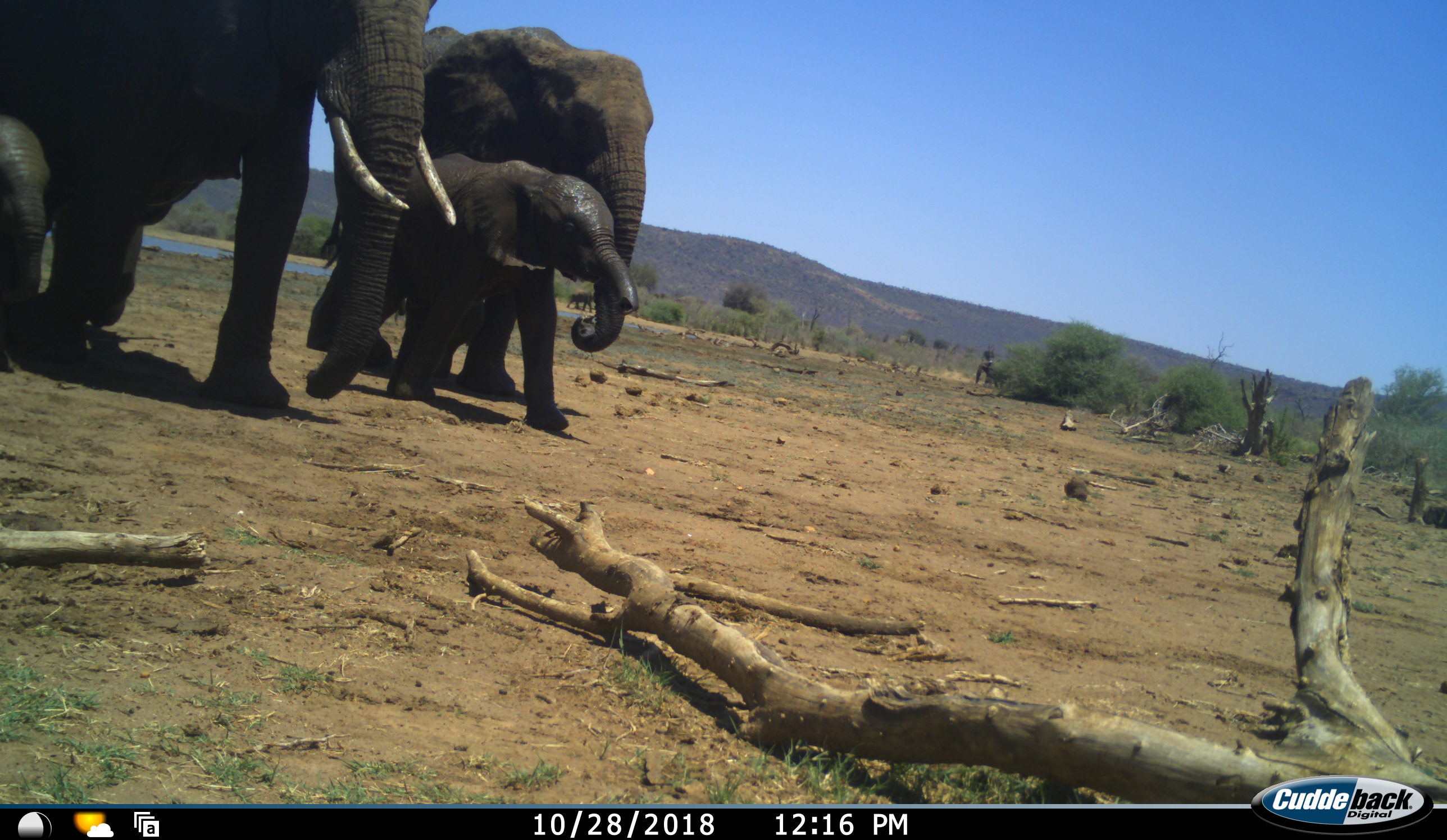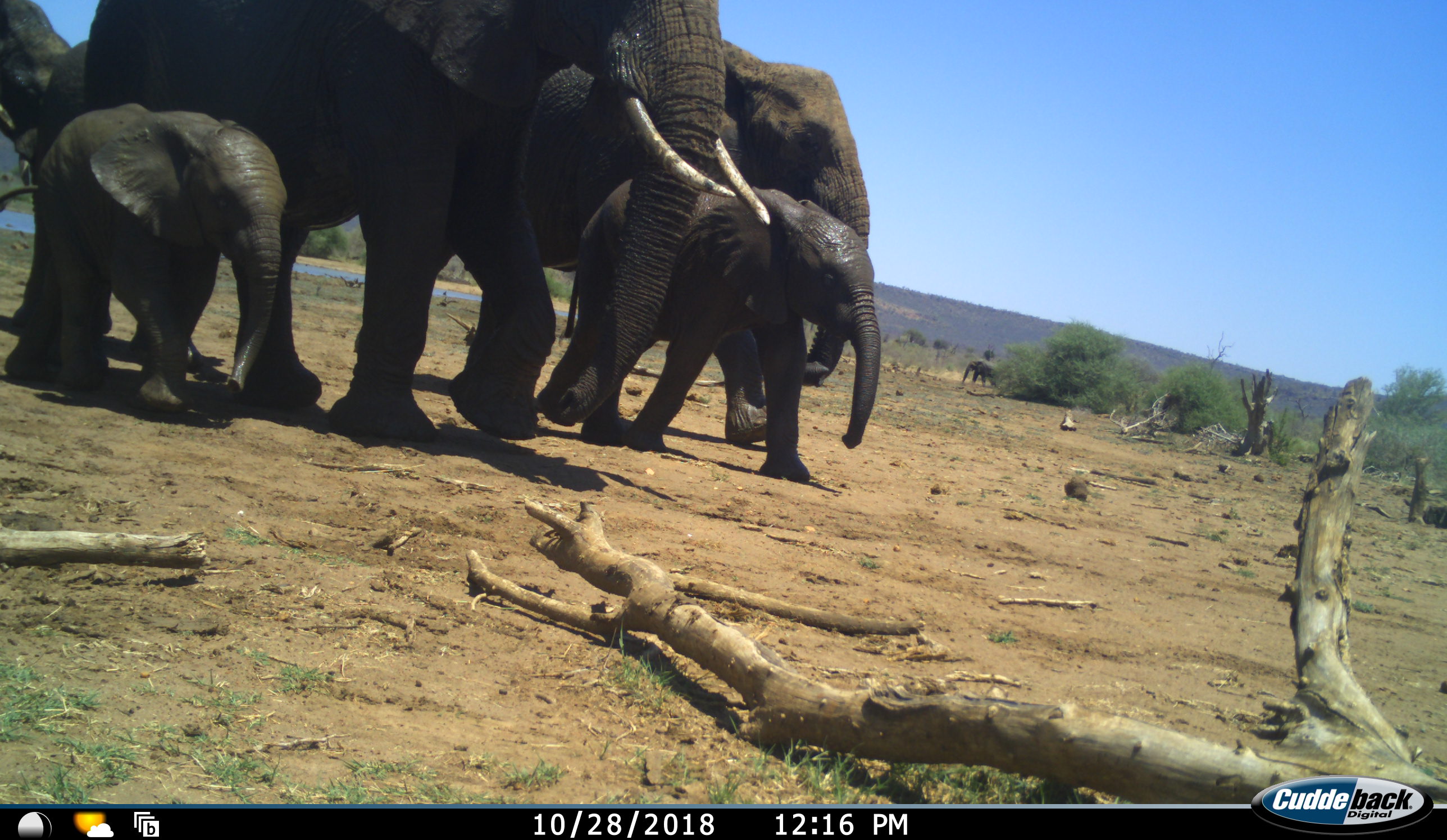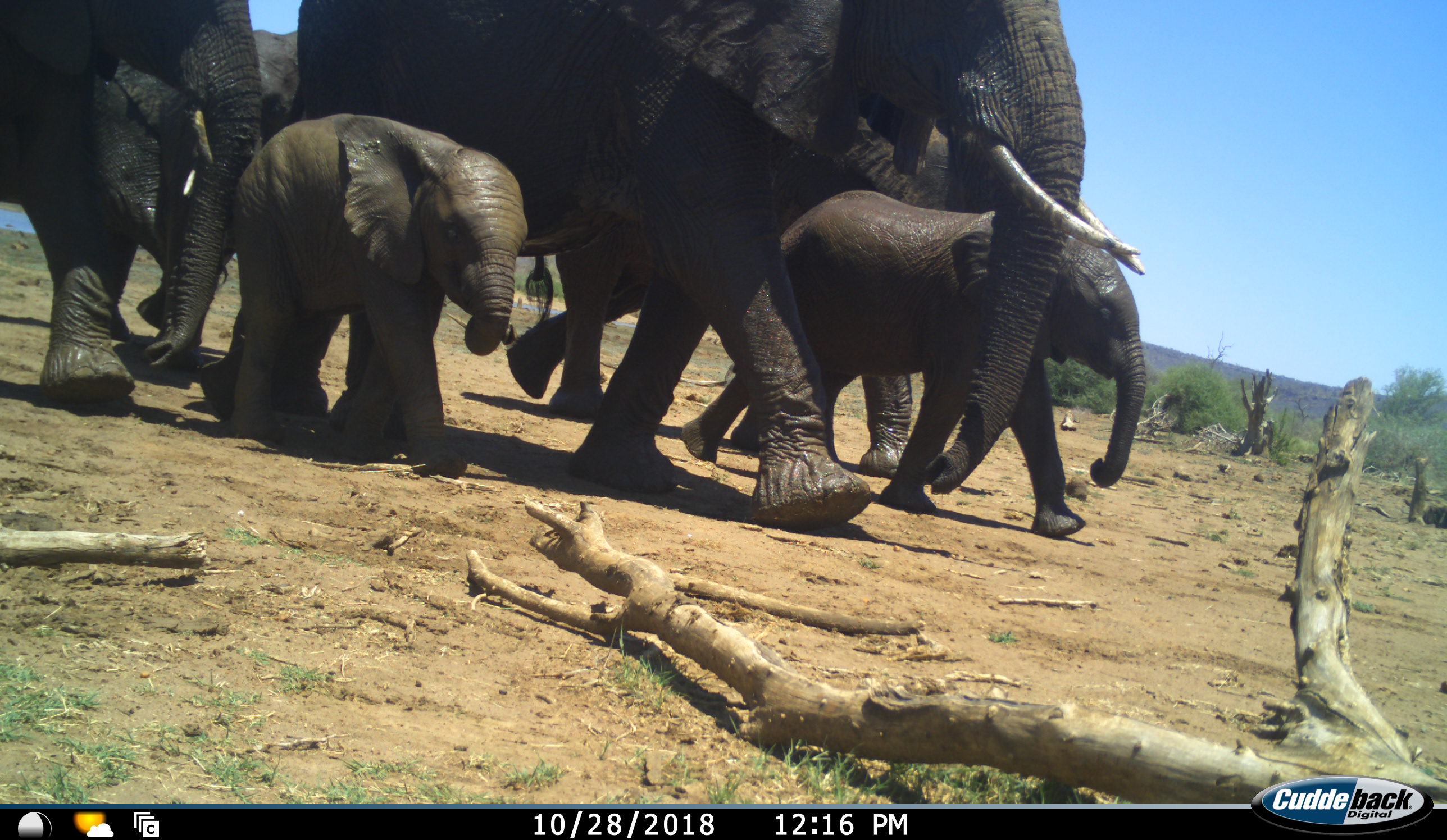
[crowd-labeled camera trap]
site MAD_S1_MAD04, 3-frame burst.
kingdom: Animalia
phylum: Chordata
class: Mammalia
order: Proboscidea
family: Elephantidae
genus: Loxodonta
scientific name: Loxodonta africana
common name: african bush elephant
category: elephant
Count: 6.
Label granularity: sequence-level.